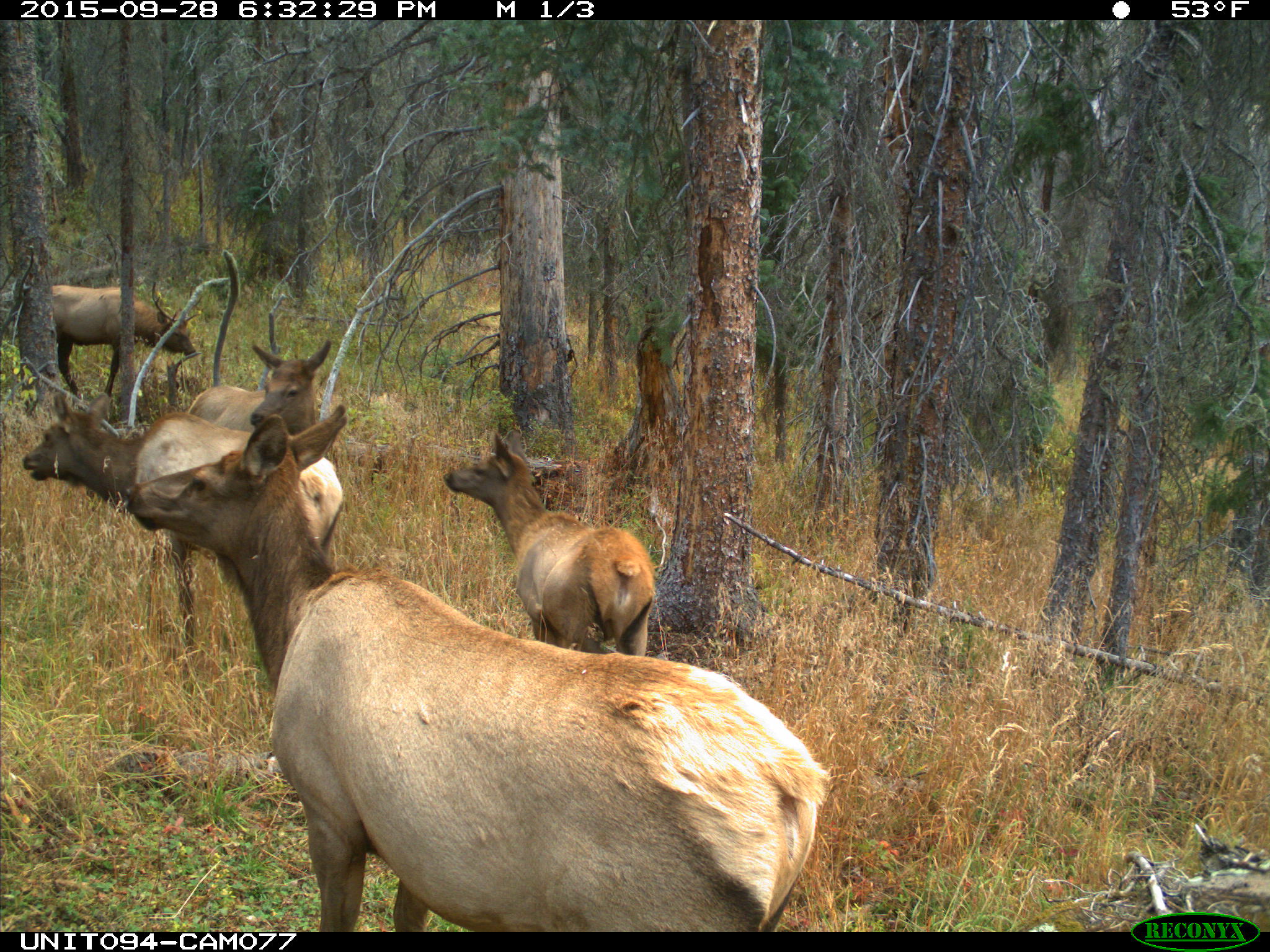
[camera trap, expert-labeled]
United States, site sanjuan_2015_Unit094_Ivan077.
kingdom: Animalia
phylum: Chordata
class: Mammalia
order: Artiodactyla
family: Cervidae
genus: Cervus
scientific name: Cervus elaphus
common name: red deer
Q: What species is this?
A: Cervus elaphus (red deer).